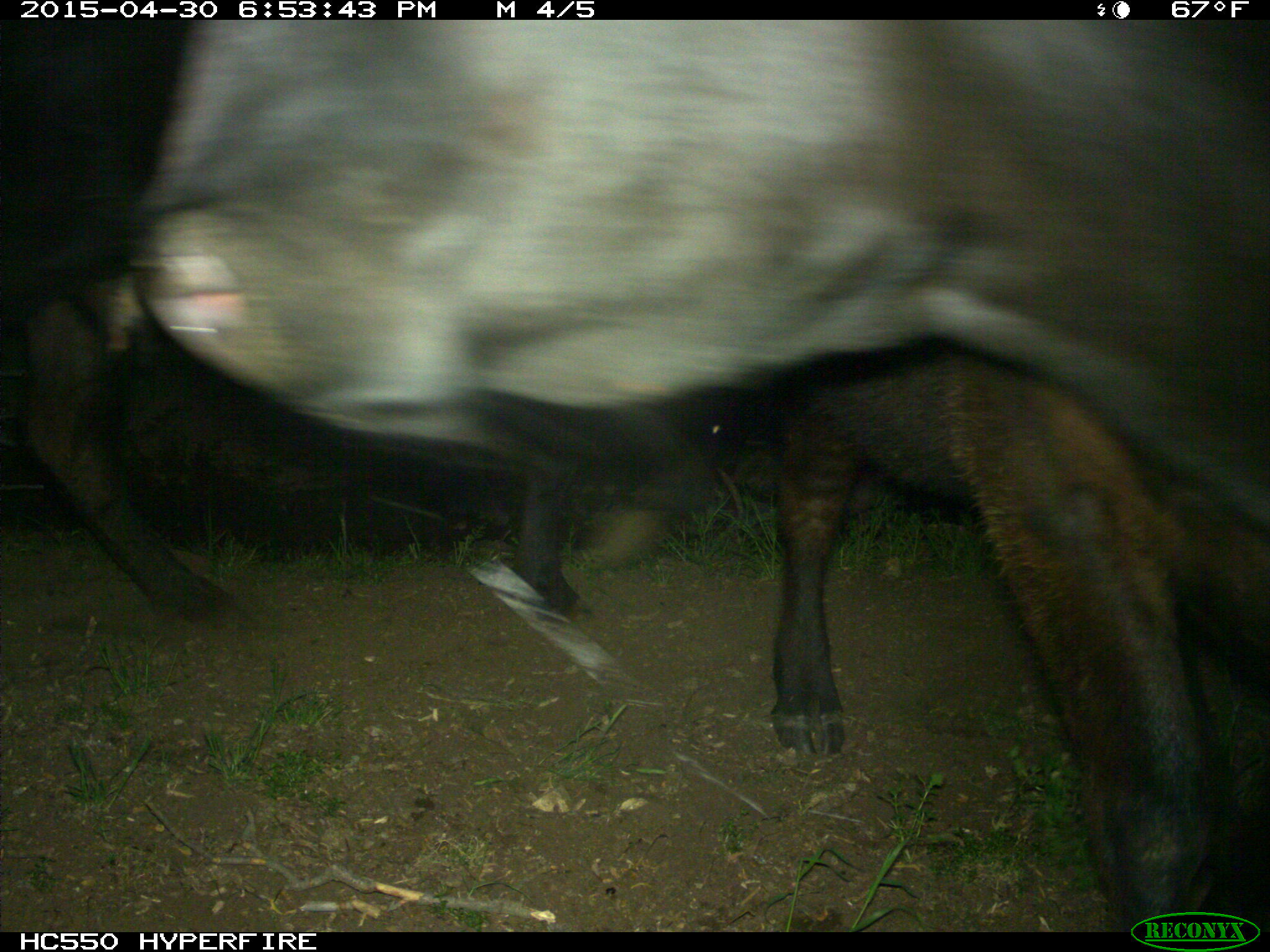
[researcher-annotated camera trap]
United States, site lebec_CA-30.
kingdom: Animalia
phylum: Chordata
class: Mammalia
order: Artiodactyla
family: Bovidae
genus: Bos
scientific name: Bos taurus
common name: domestic cow